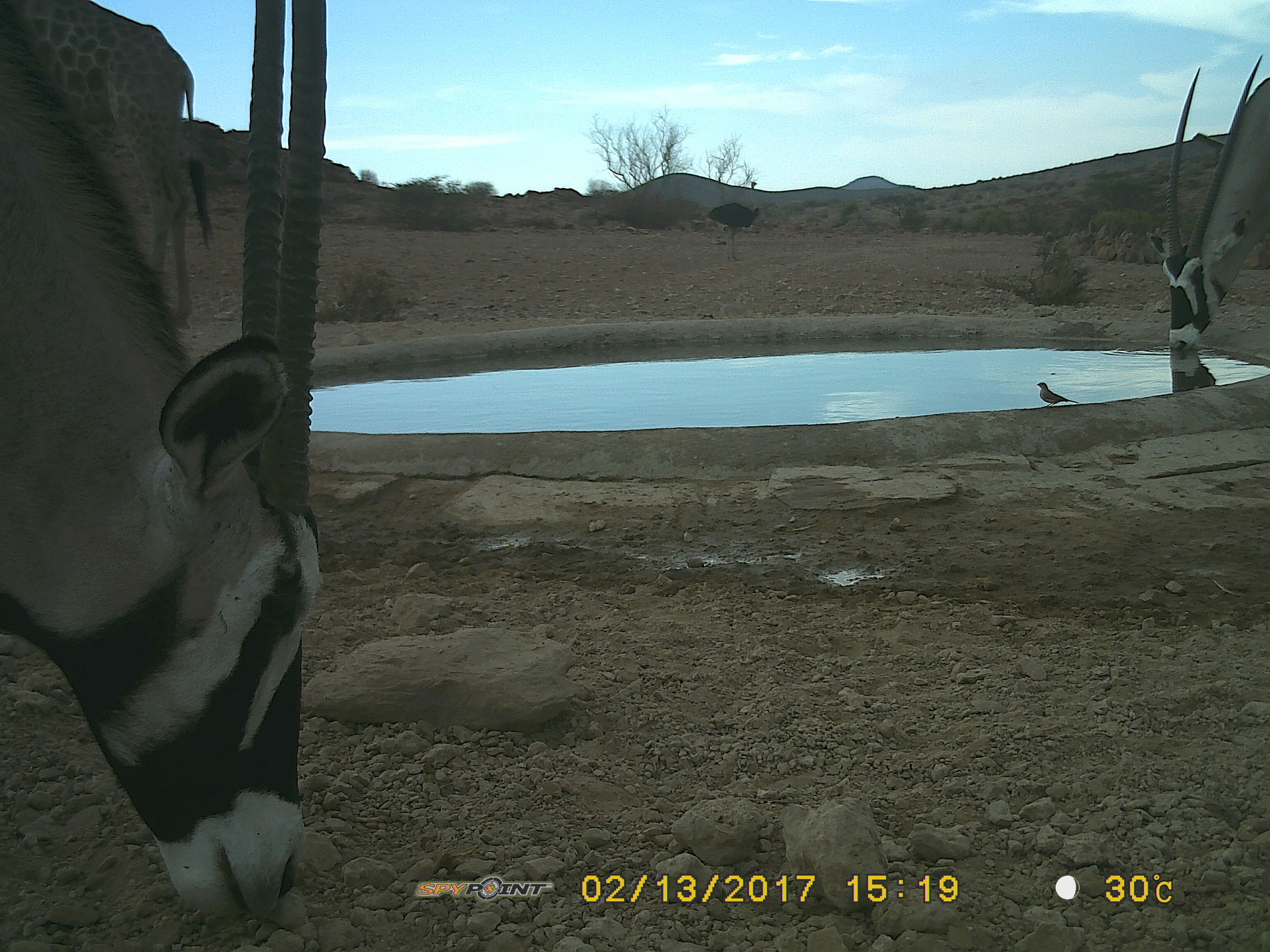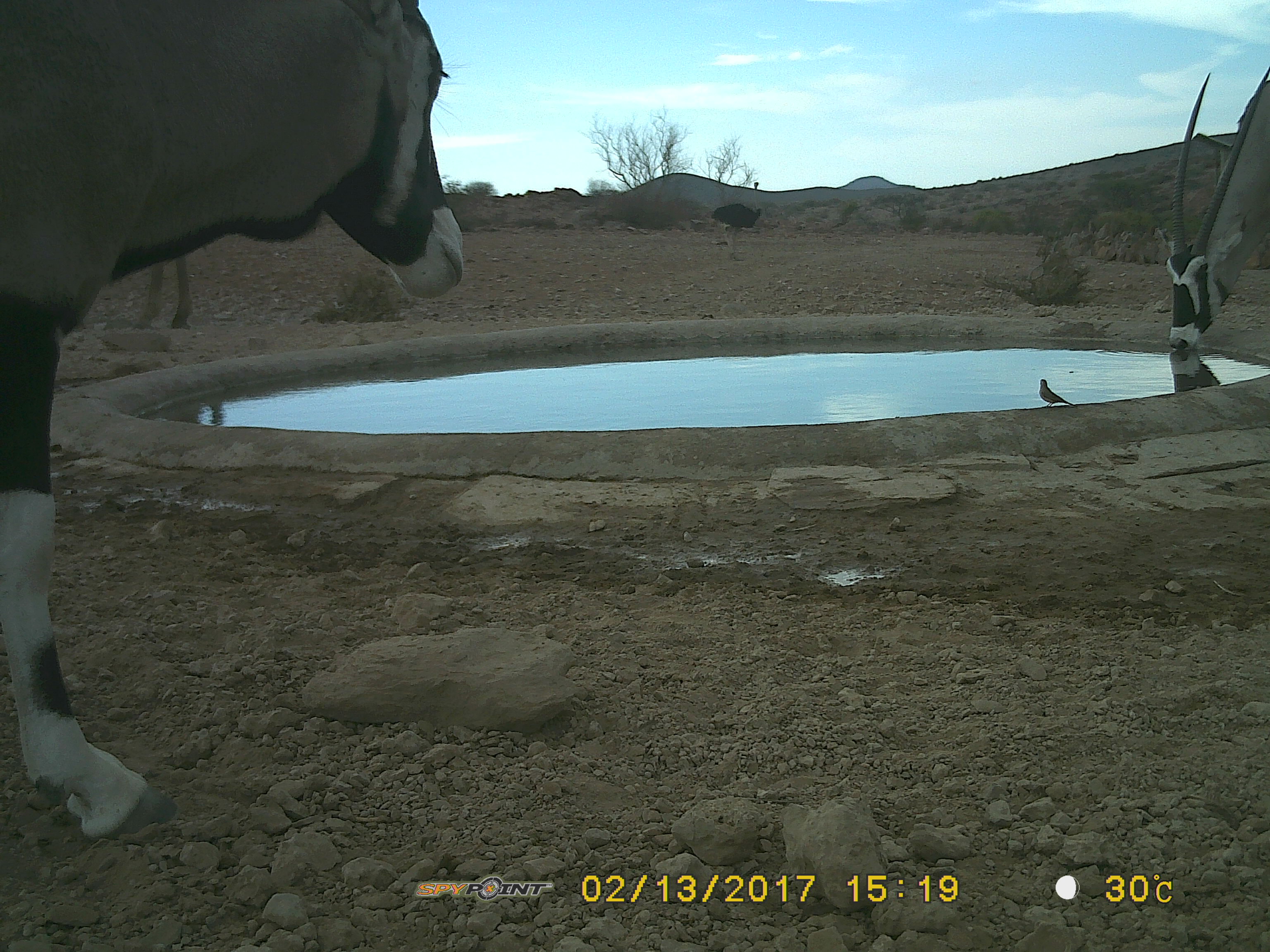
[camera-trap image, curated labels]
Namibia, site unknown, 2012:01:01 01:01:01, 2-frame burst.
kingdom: Animalia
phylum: Chordata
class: Mammalia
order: Artiodactyla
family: Bovidae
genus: Oryx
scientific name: Oryx gazella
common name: gemsbok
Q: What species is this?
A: Oryx gazella (gemsbok).